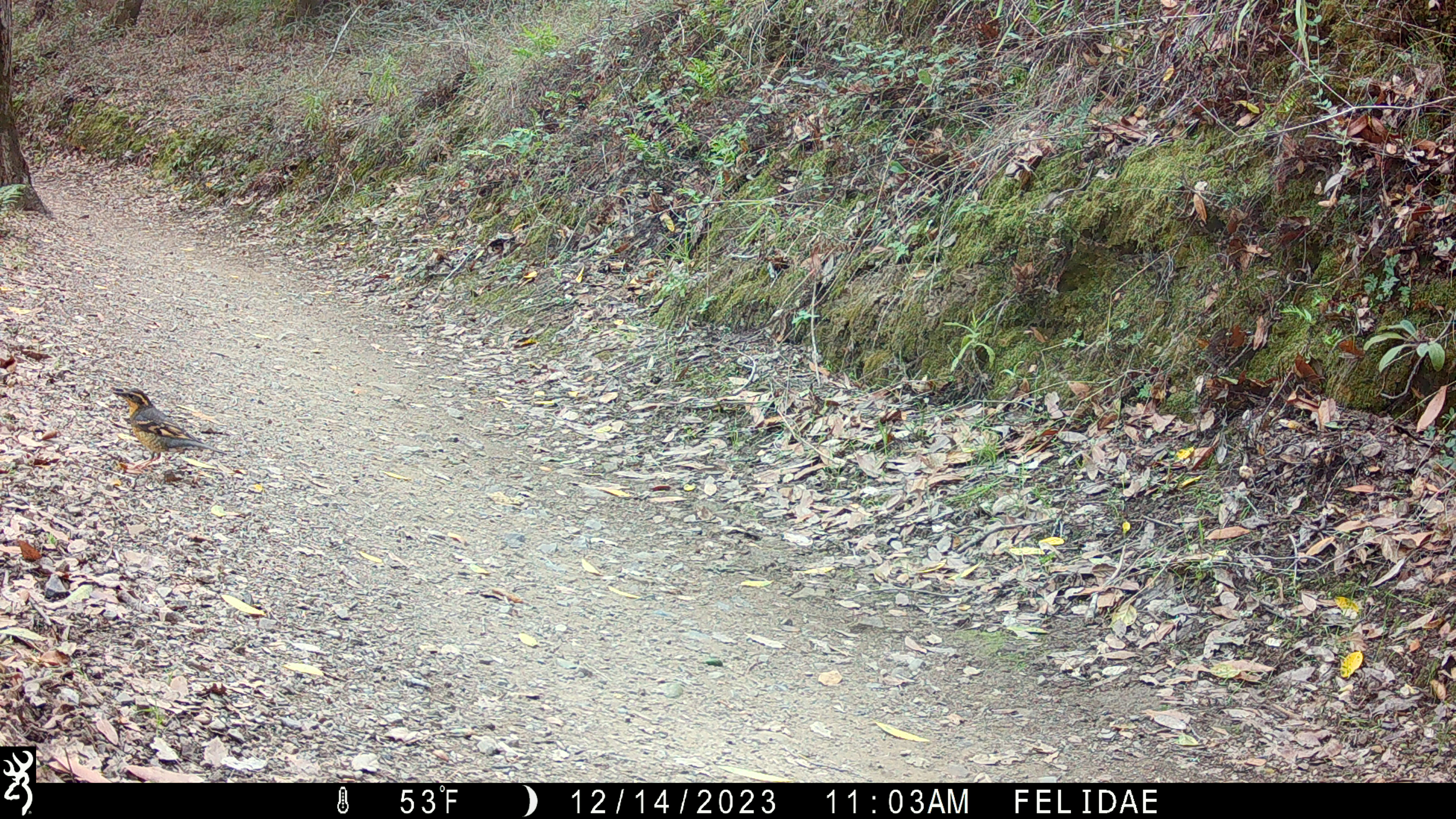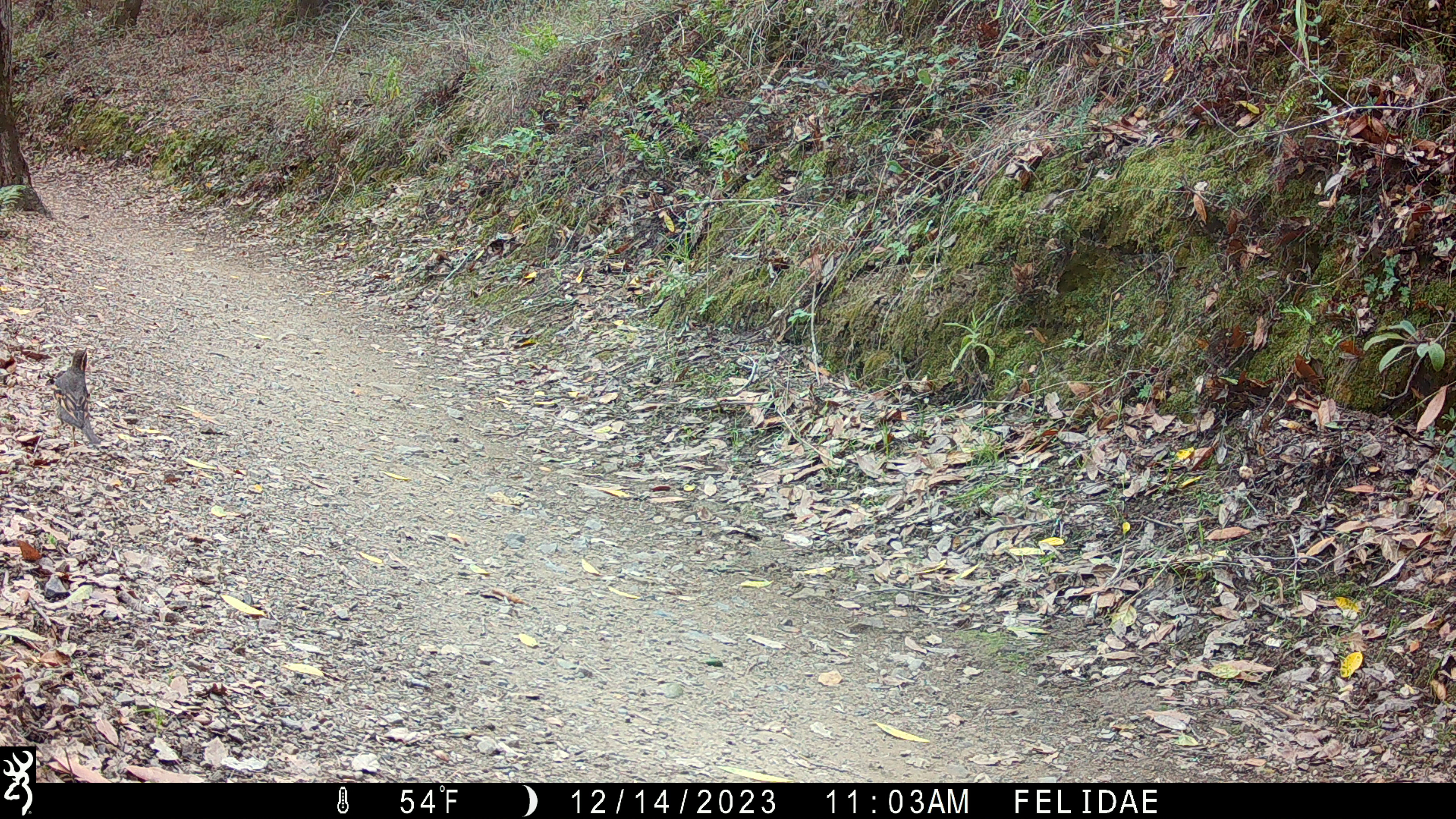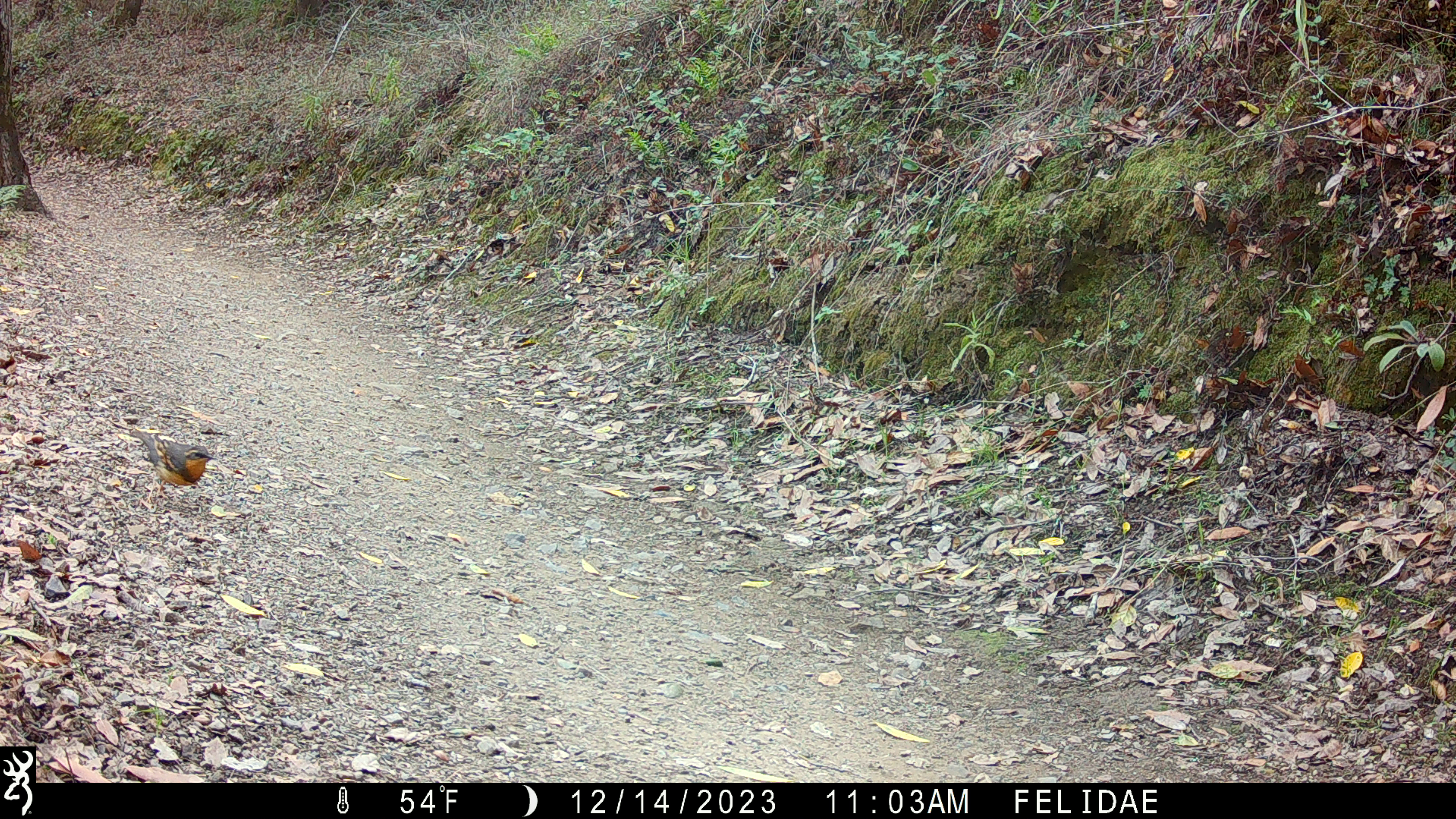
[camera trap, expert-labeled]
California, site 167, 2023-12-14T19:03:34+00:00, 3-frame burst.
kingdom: Animalia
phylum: Chordata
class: Aves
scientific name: Aves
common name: bird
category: unknown bird